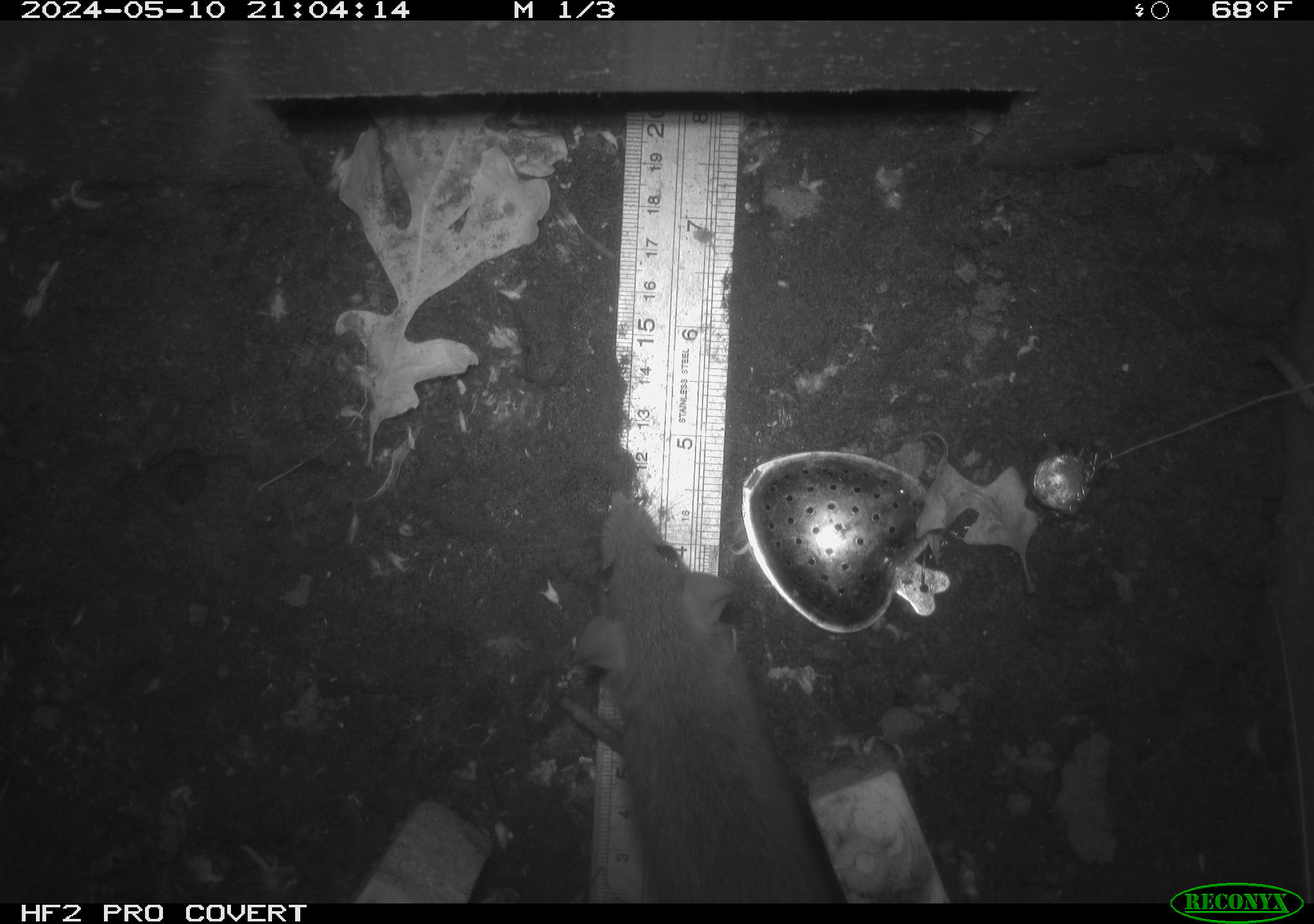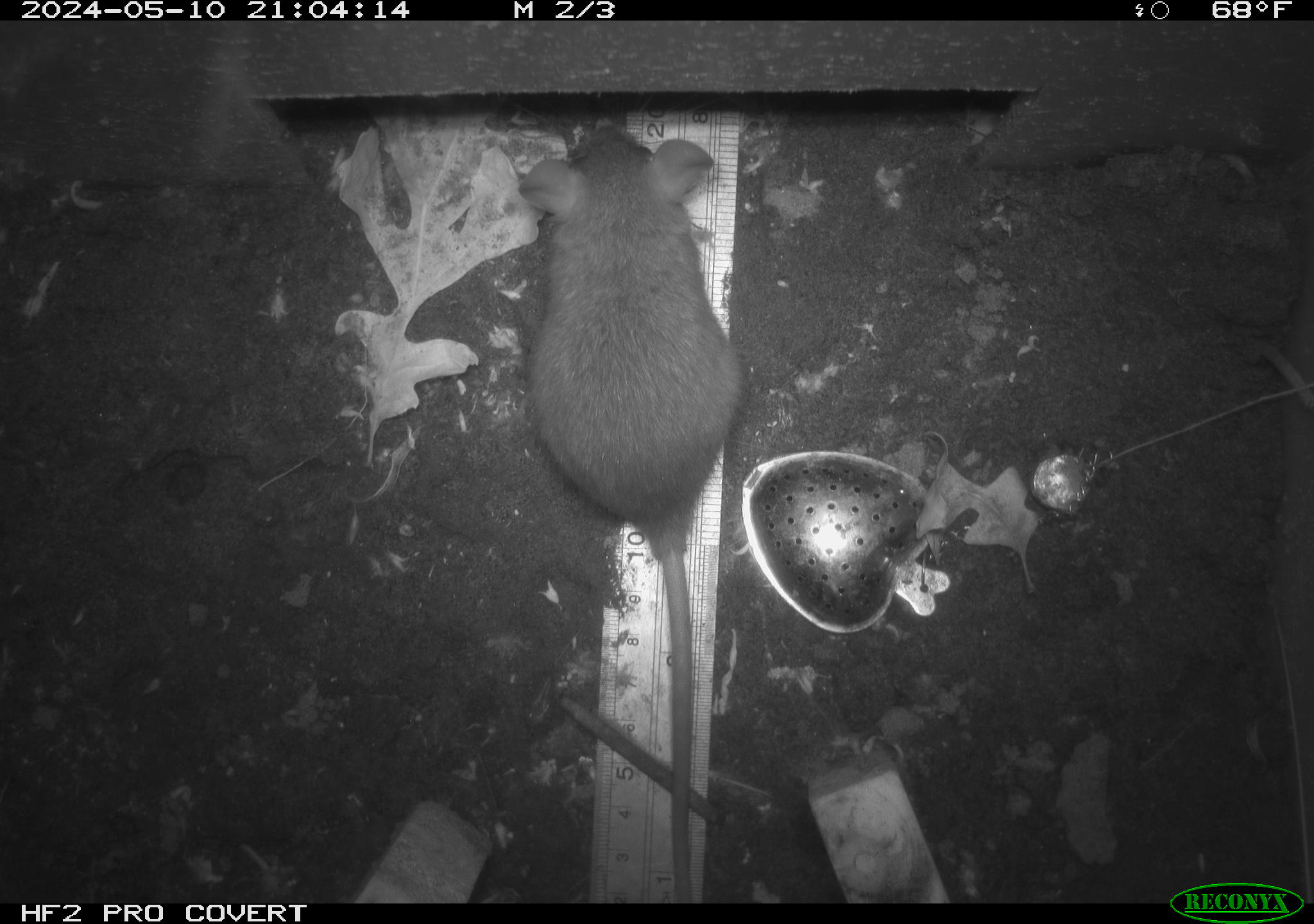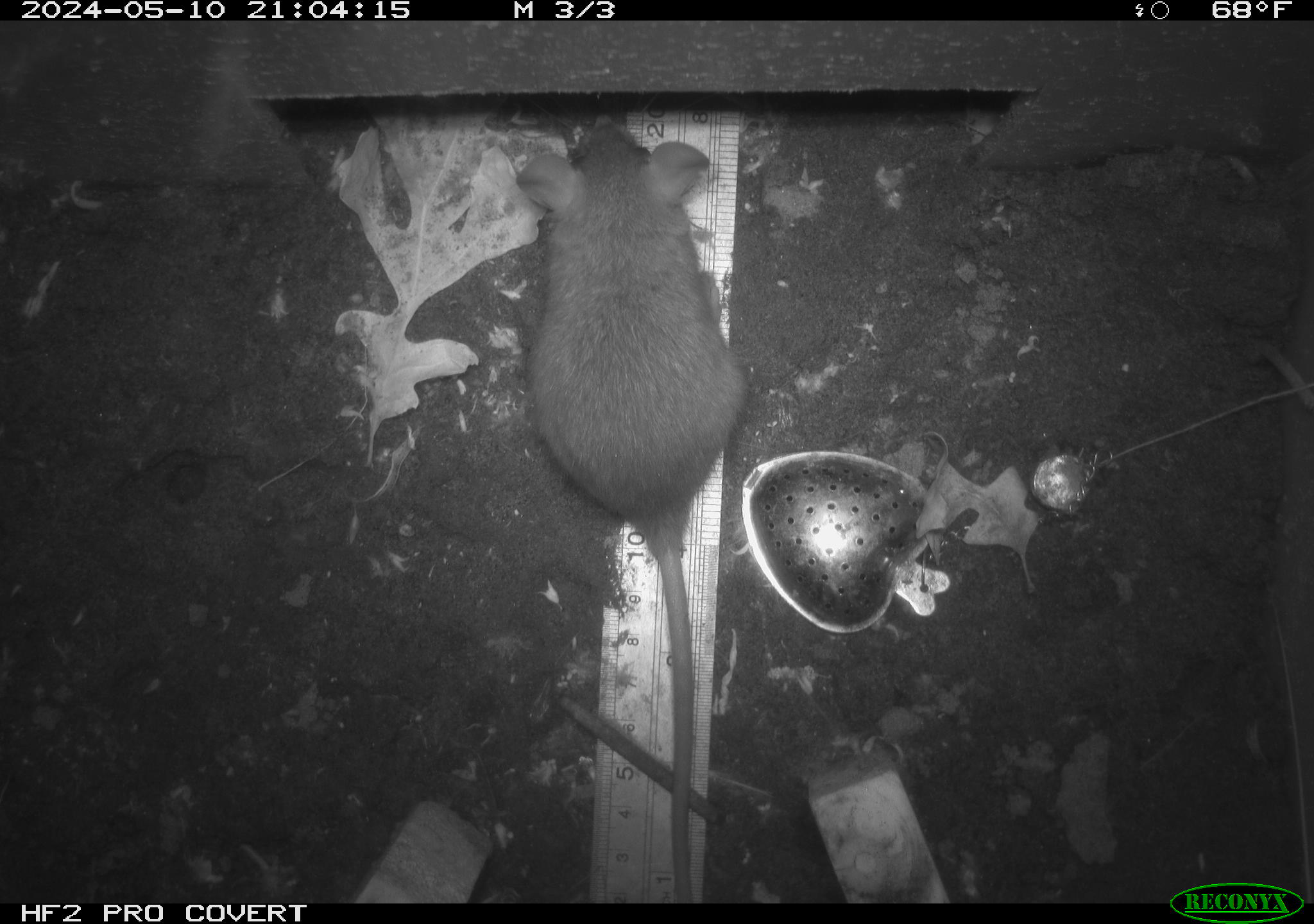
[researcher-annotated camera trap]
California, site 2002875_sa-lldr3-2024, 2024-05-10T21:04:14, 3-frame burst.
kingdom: Animalia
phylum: Chordata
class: Mammalia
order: Rodentia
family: Muridae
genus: Rattus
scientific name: Rattus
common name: rat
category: rattus species